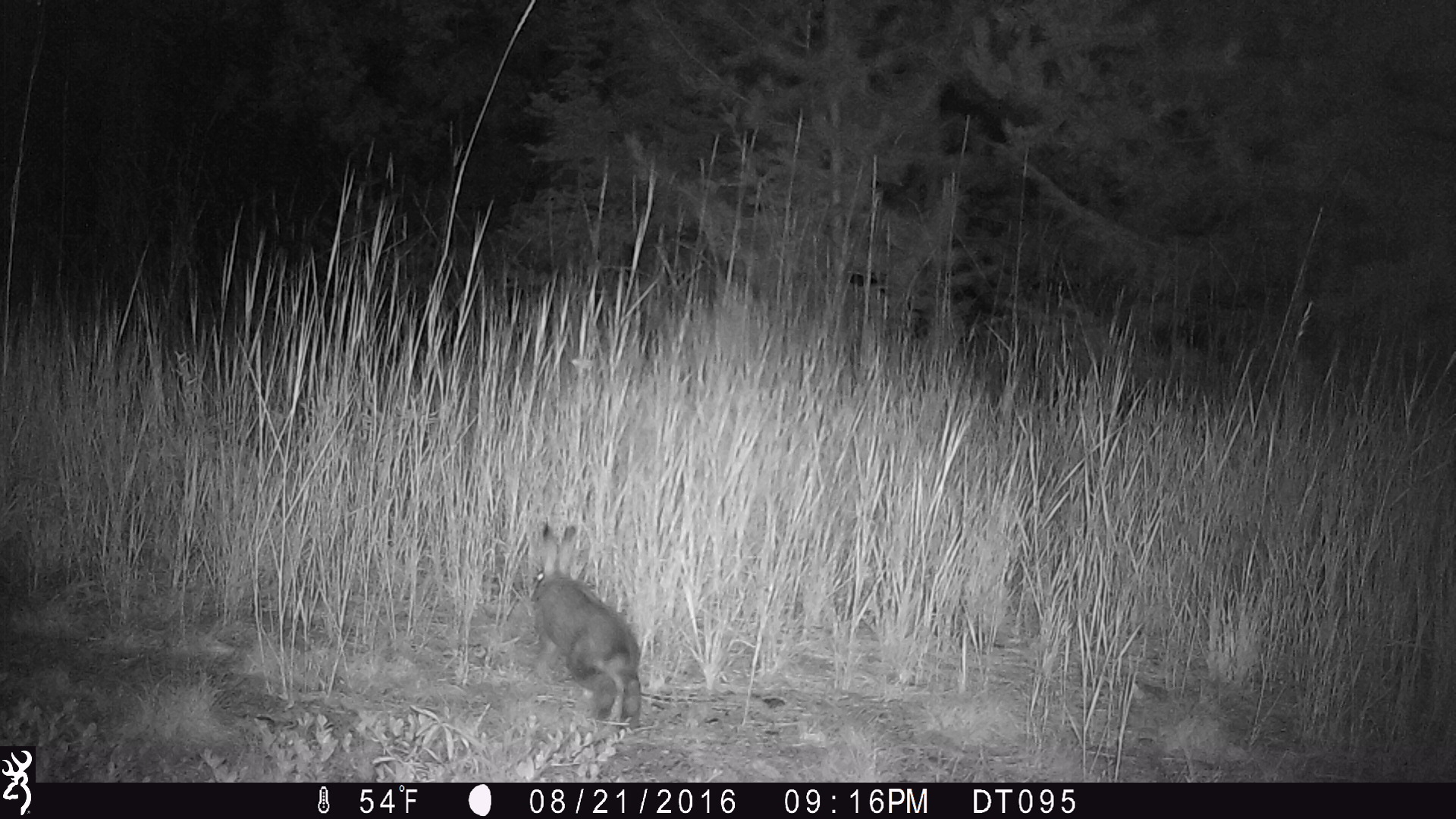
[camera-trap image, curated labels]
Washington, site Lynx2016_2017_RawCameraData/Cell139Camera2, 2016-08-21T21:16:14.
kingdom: Animalia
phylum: Chordata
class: Mammalia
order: Lagomorpha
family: Leporidae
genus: Lepus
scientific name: Lepus americanus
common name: snowshoe hare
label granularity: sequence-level